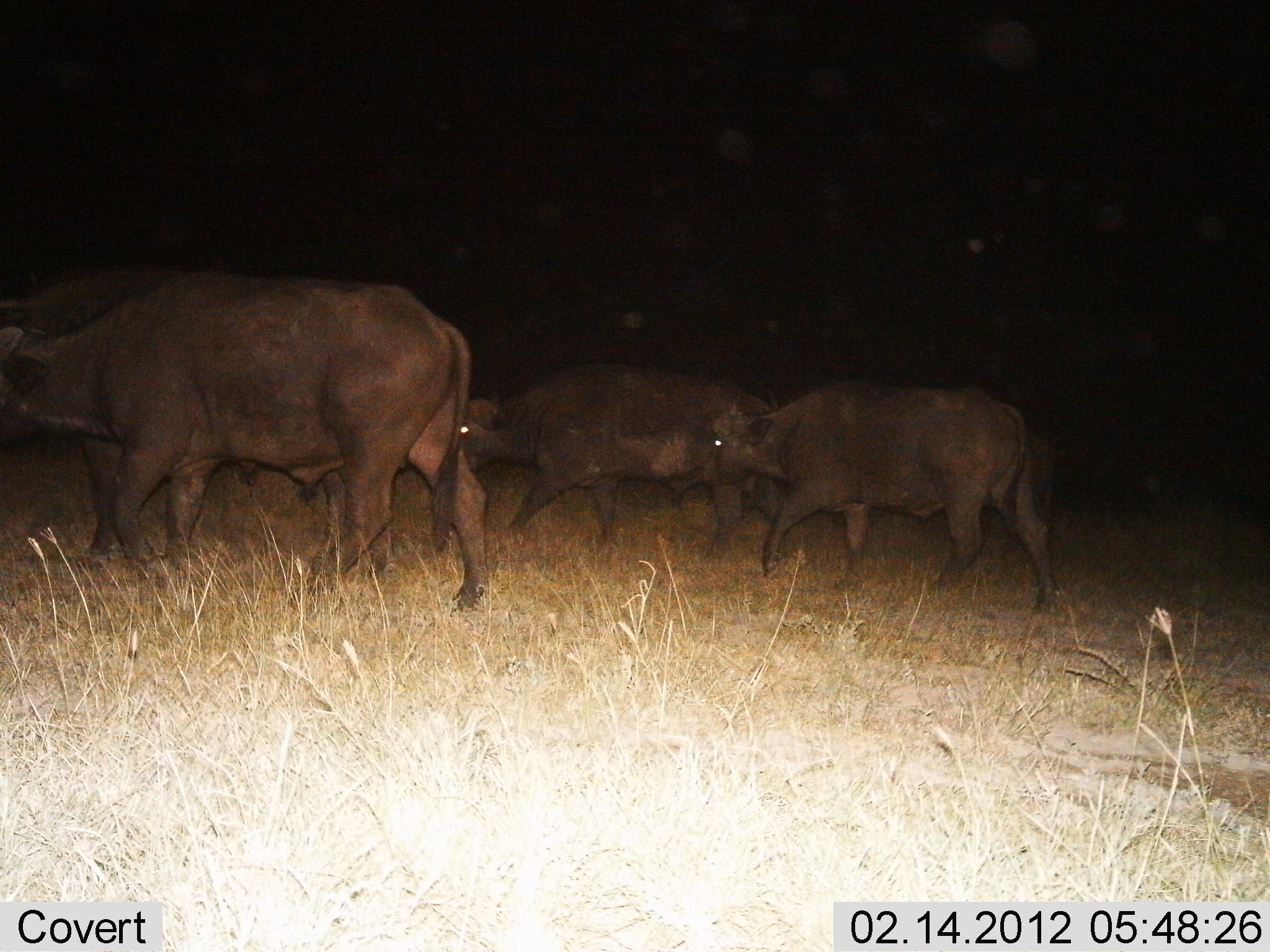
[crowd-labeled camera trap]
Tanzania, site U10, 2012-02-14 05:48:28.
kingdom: Animalia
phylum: Chordata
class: Mammalia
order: Artiodactyla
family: Bovidae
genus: Syncerus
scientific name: Syncerus caffer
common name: cape buffalo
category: buffalo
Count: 4.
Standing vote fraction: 9%.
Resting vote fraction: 0%.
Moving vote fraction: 95%.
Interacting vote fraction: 0%.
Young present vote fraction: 36%.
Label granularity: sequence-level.